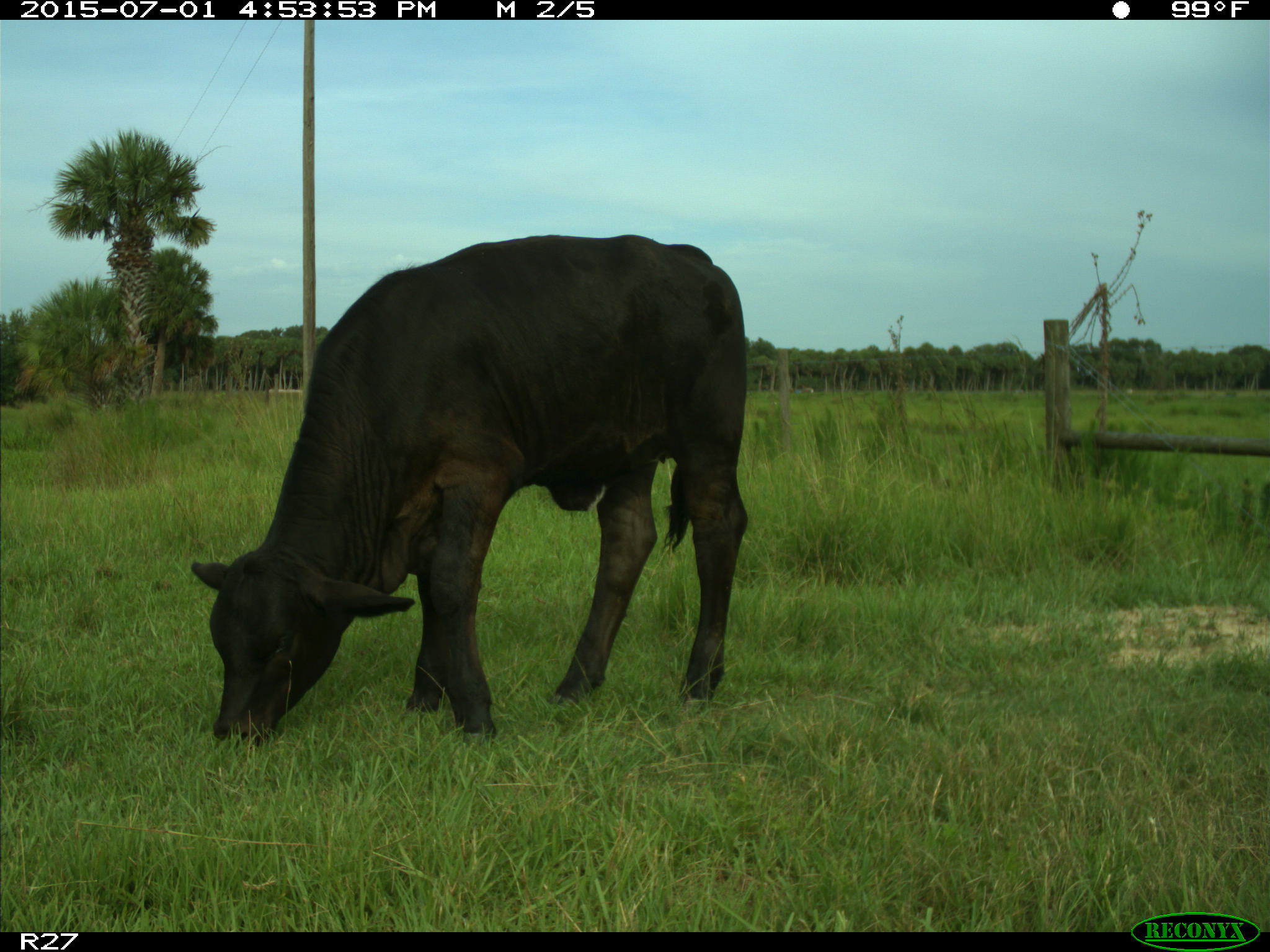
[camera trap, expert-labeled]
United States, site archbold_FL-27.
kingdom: Animalia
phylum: Chordata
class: Mammalia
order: Artiodactyla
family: Bovidae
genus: Bos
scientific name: Bos taurus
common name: domestic cow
Bos taurus (domestic cow).